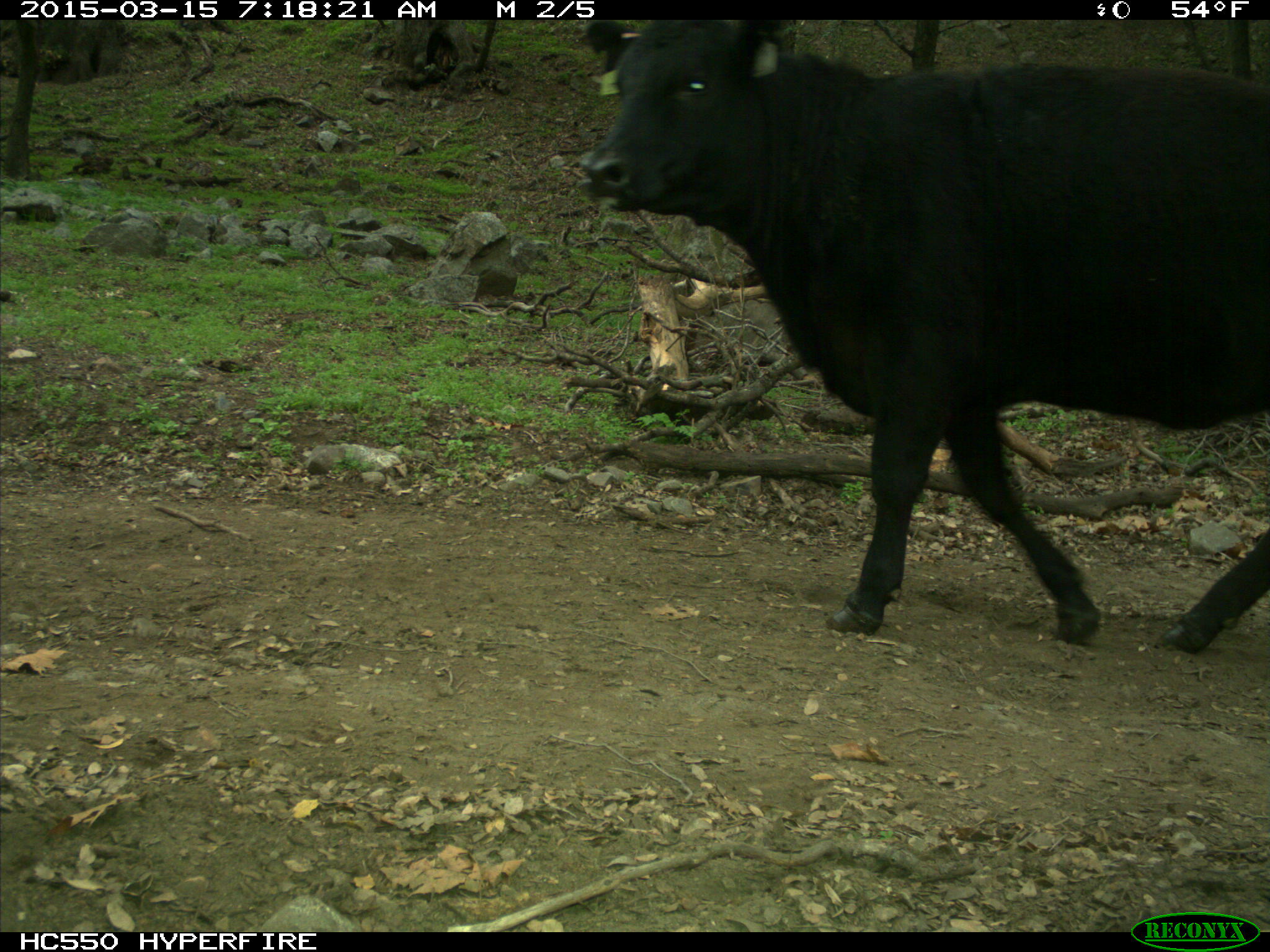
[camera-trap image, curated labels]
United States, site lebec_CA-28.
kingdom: Animalia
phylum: Chordata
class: Mammalia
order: Artiodactyla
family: Bovidae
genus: Bos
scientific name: Bos taurus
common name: domestic cow